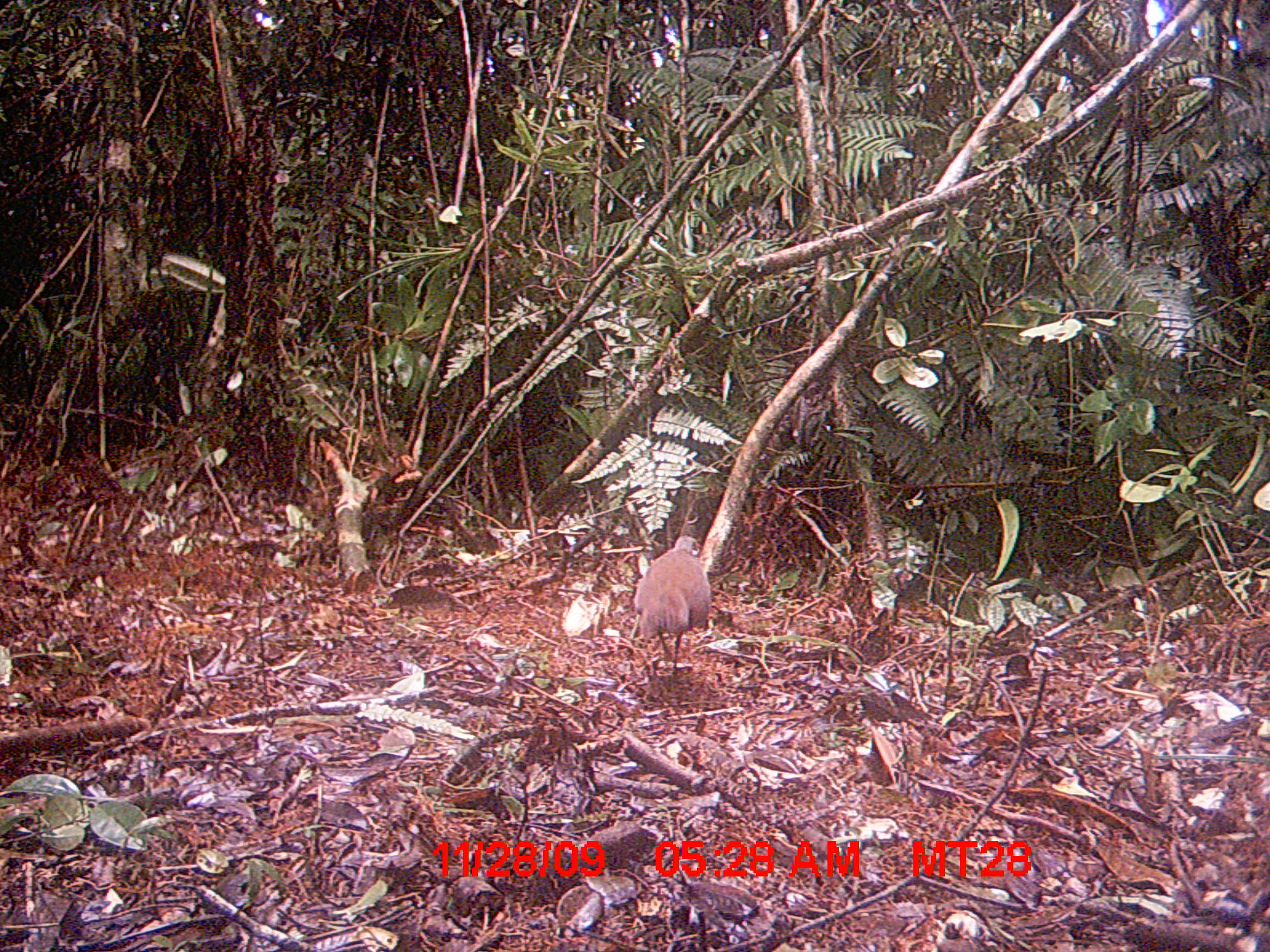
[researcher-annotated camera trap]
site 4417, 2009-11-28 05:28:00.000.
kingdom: Animalia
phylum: Chordata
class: Aves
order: Gruiformes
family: Sarothruridae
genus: Mentocrex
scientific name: Mentocrex kioloides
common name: madagascar wood rail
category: canirallus kioloides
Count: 1.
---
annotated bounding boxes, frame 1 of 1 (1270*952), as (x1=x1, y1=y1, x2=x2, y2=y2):
canirallus kioloides: (x1=633, y1=533, x2=713, y2=676)